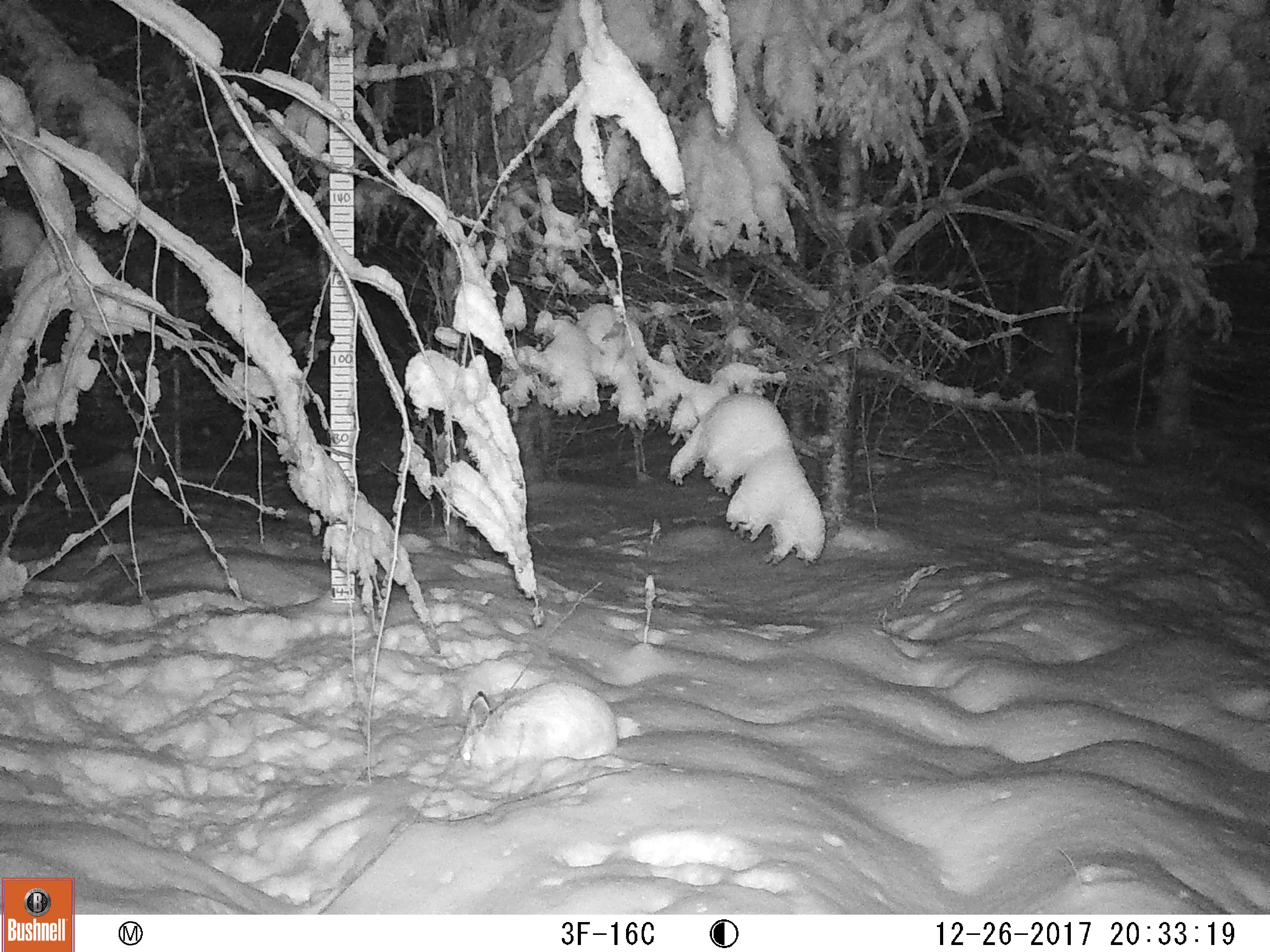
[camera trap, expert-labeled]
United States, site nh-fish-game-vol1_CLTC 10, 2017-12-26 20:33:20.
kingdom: Animalia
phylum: Chordata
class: Mammalia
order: Lagomorpha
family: Leporidae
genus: Lepus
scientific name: Lepus americanus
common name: snowshoe hare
Snowshoe hare (Lepus americanus).